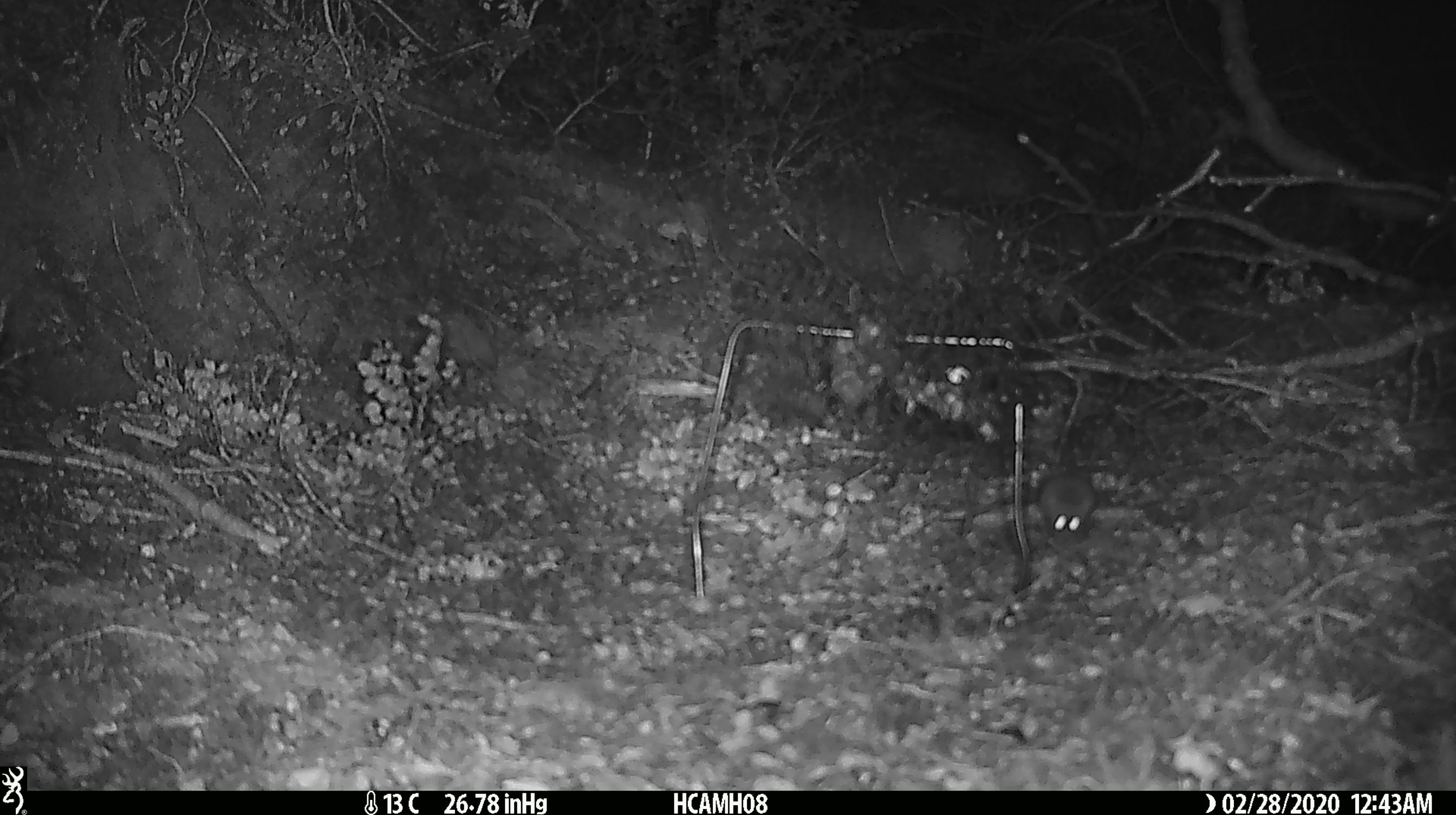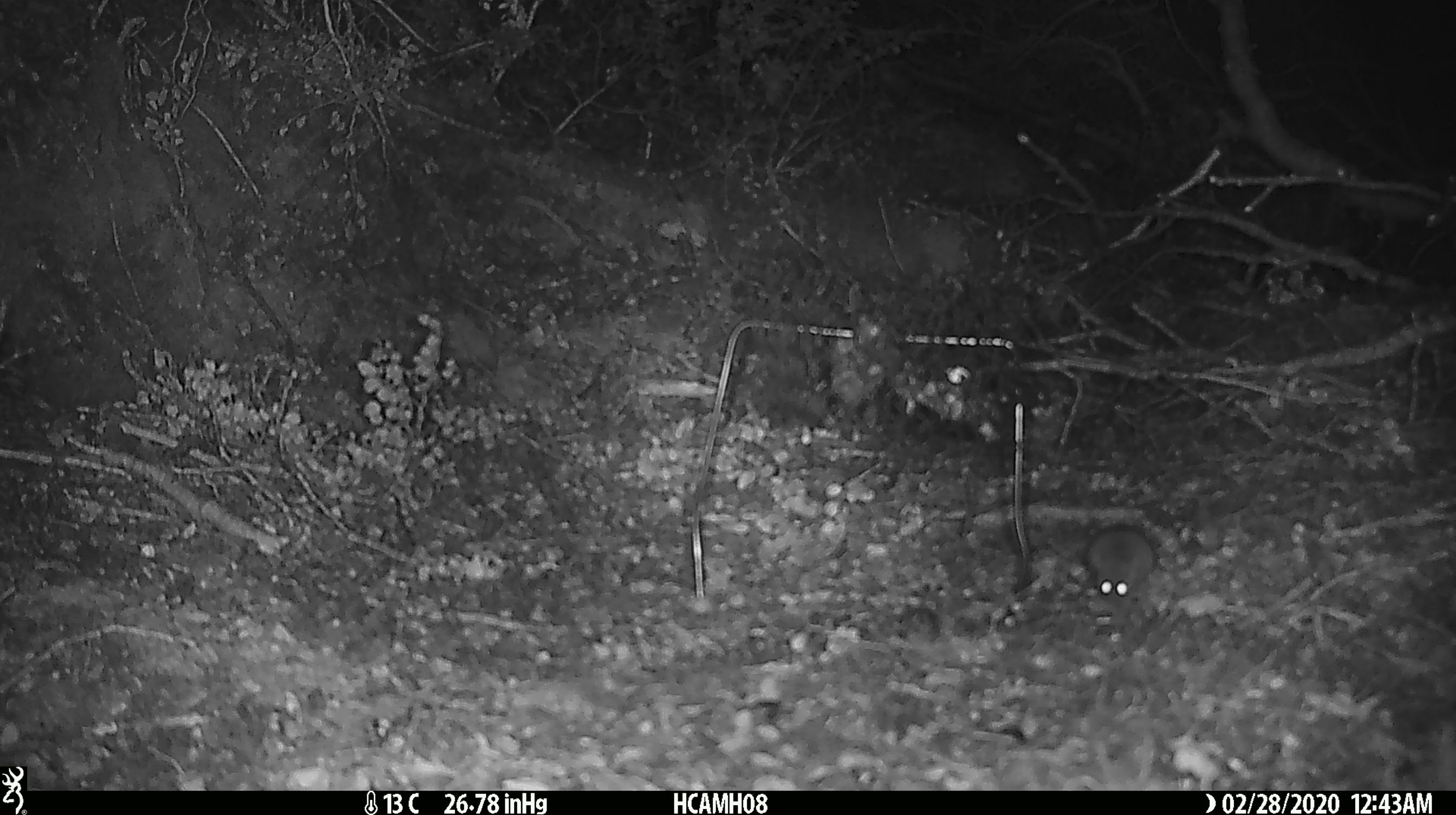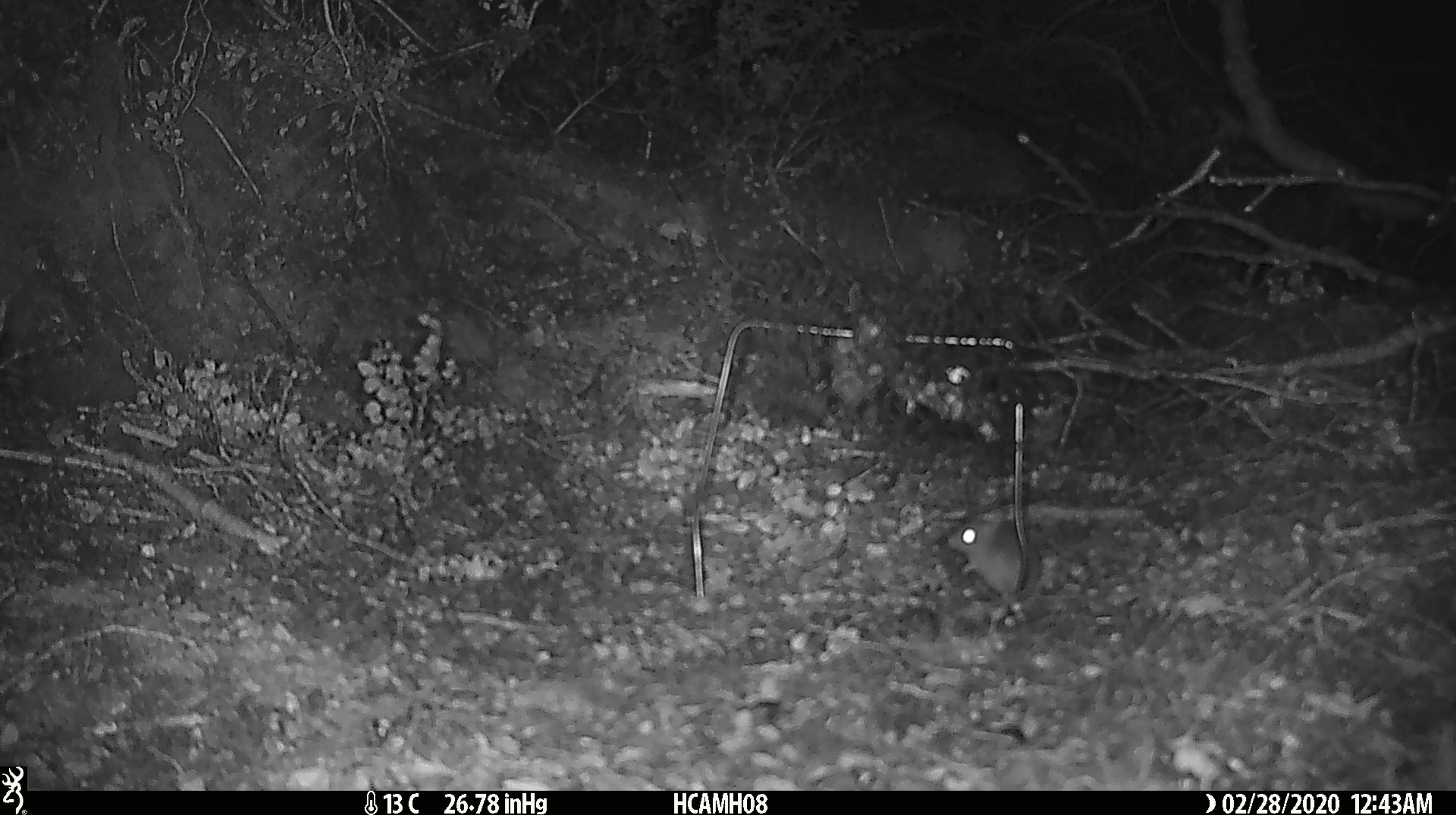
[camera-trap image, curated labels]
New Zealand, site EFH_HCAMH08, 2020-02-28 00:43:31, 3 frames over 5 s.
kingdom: Animalia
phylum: Chordata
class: Mammalia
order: Rodentia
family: Muridae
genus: Mus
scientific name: Mus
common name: mouse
Mouse (Mus).